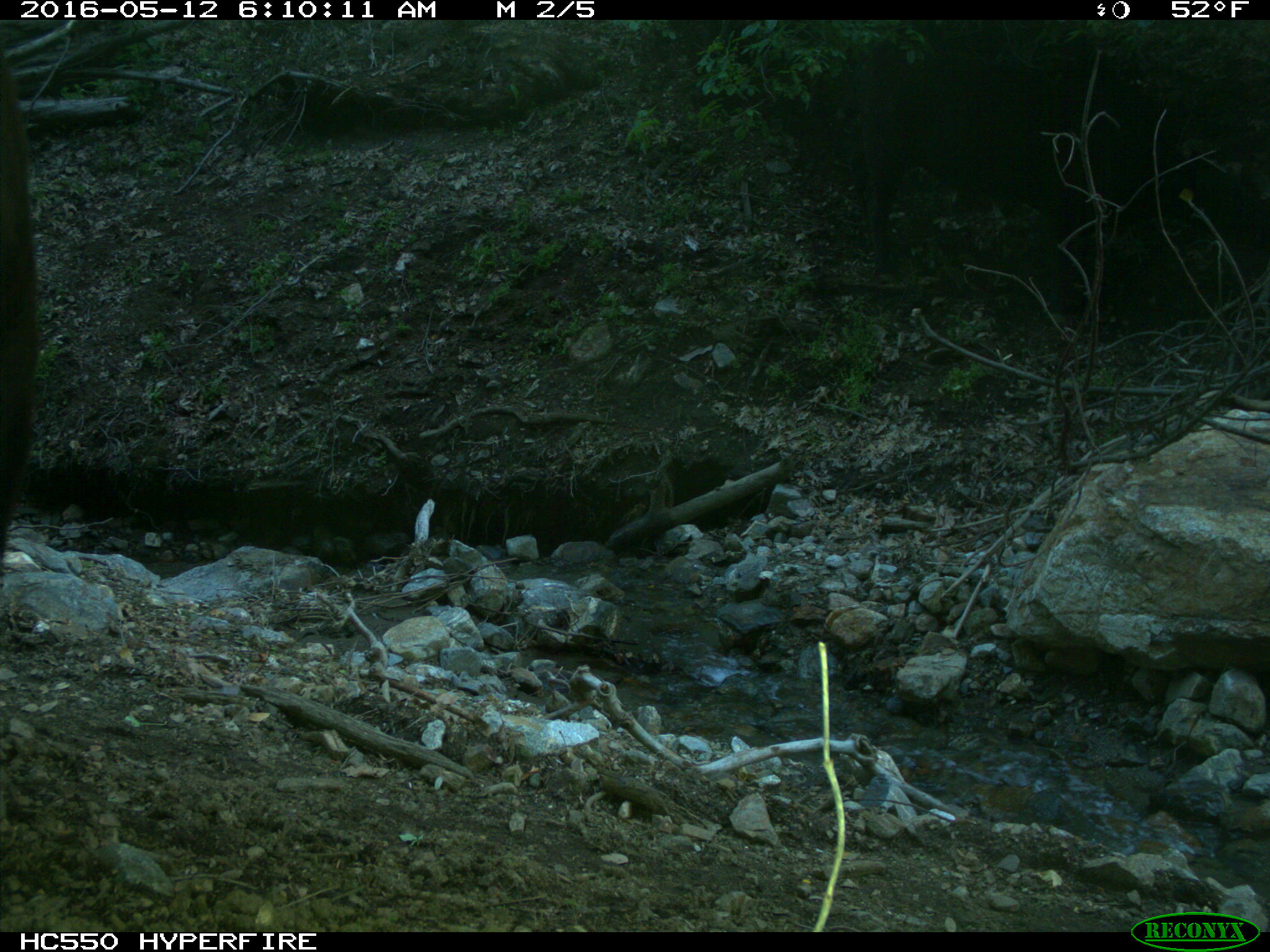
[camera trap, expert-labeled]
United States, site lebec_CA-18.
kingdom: Animalia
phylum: Chordata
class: Mammalia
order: Artiodactyla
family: Bovidae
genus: Bos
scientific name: Bos taurus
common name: domestic cow